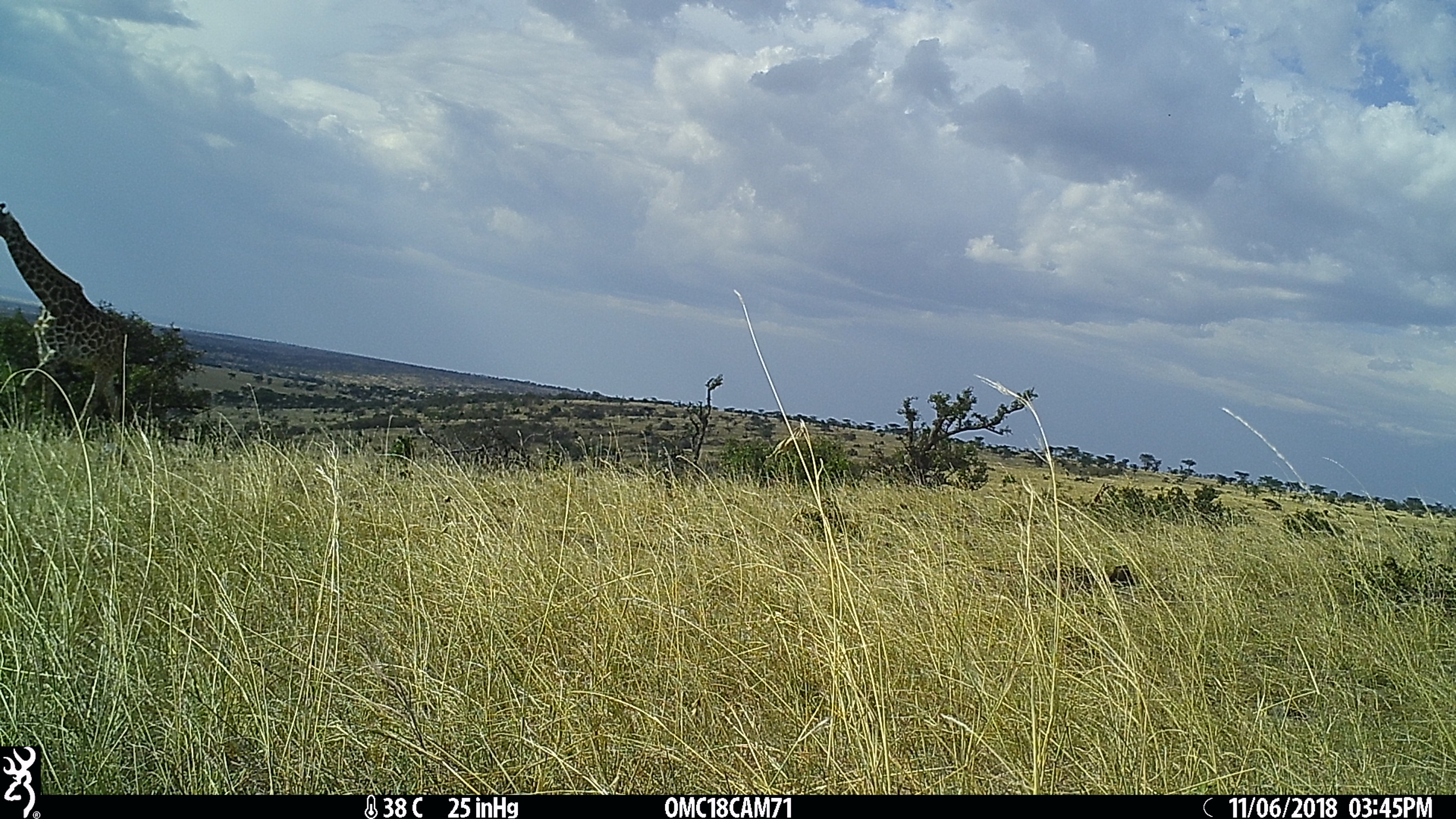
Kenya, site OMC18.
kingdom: Animalia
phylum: Chordata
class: Mammalia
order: Artiodactyla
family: Giraffidae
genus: Giraffa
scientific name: Giraffa camelopardalis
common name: northern giraffe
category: giraffe